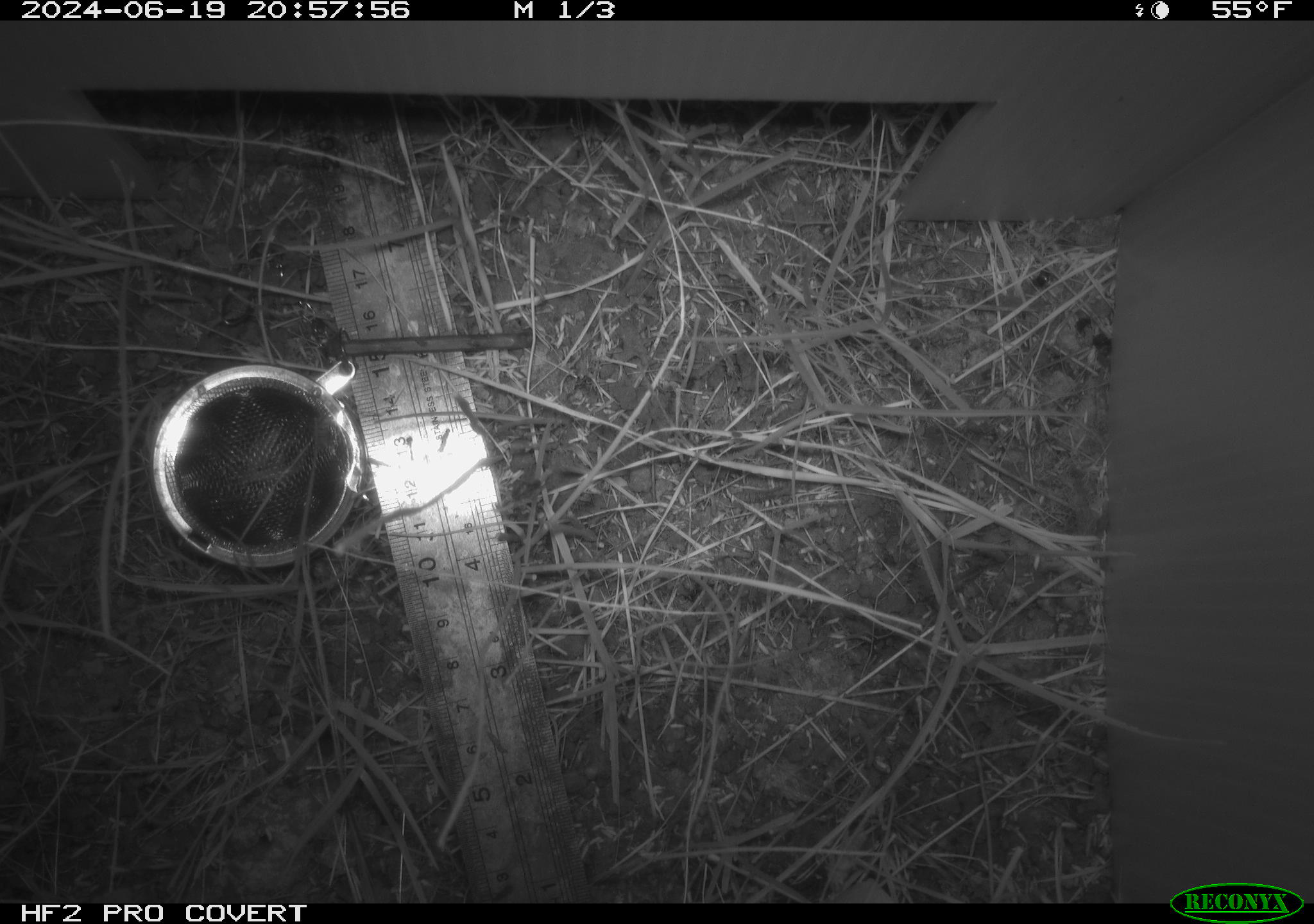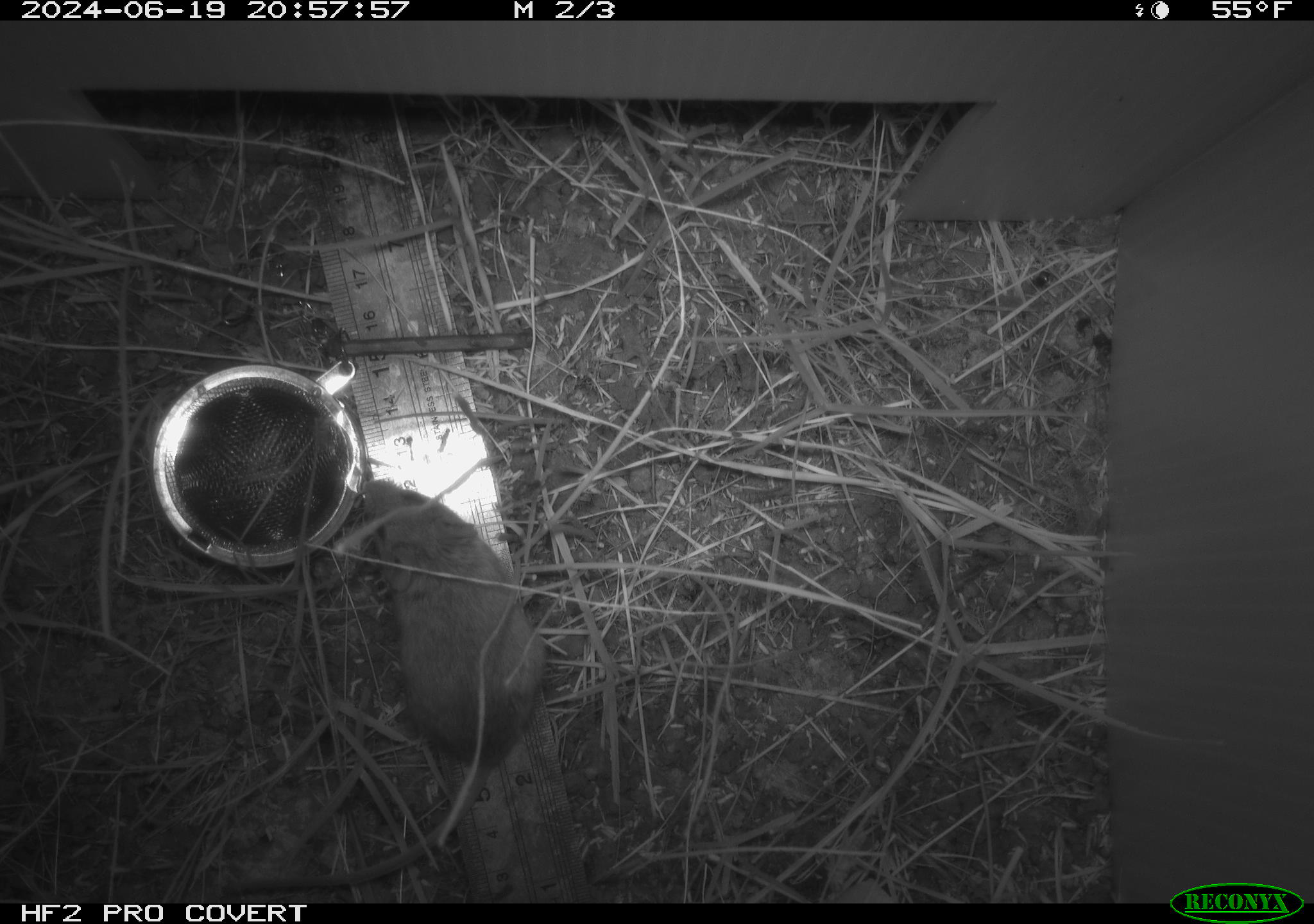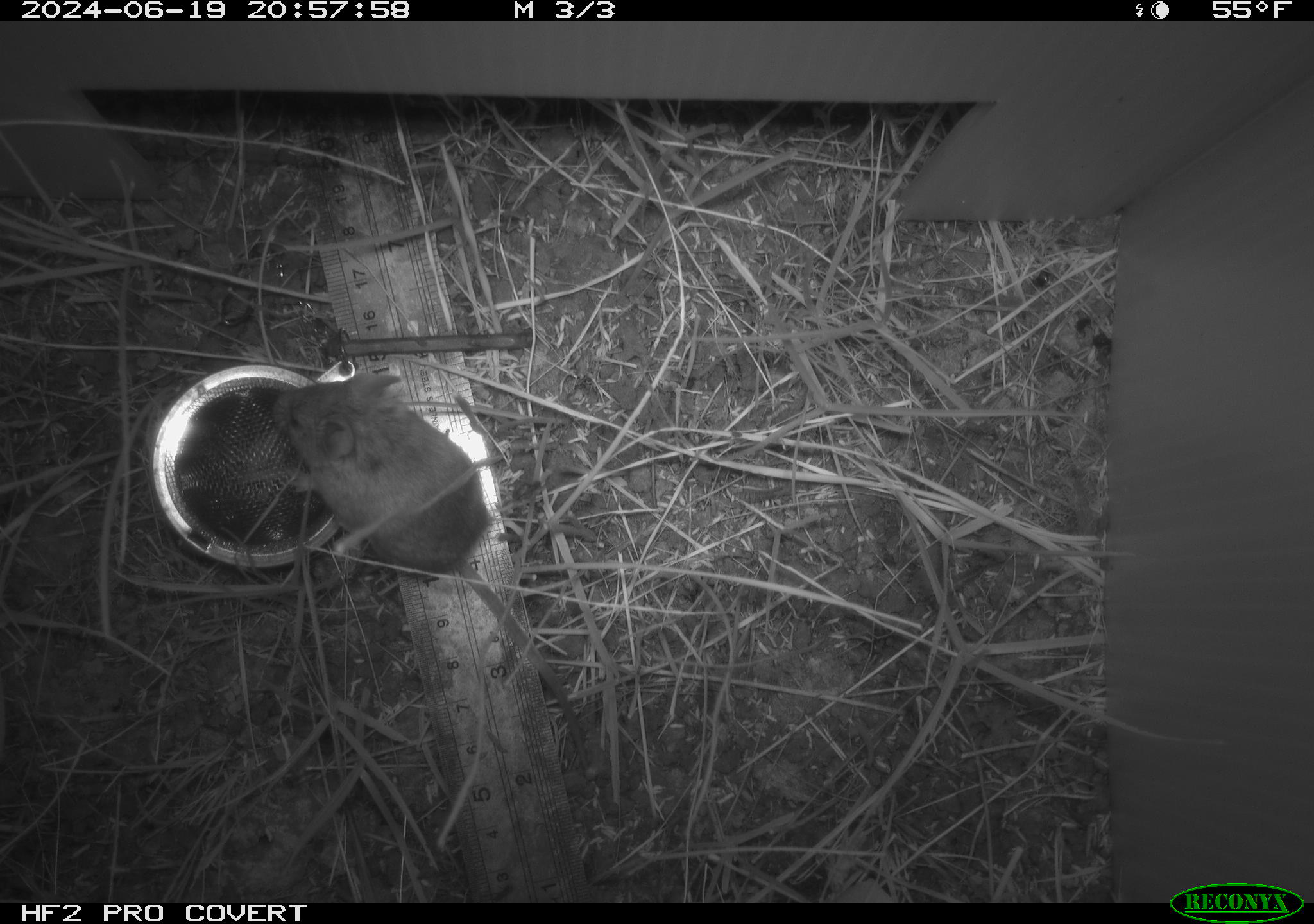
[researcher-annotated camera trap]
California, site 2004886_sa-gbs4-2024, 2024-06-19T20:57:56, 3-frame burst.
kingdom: Animalia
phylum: Chordata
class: Mammalia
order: Rodentia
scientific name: Rodentia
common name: mouse species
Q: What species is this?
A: Mouse species (Rodentia).